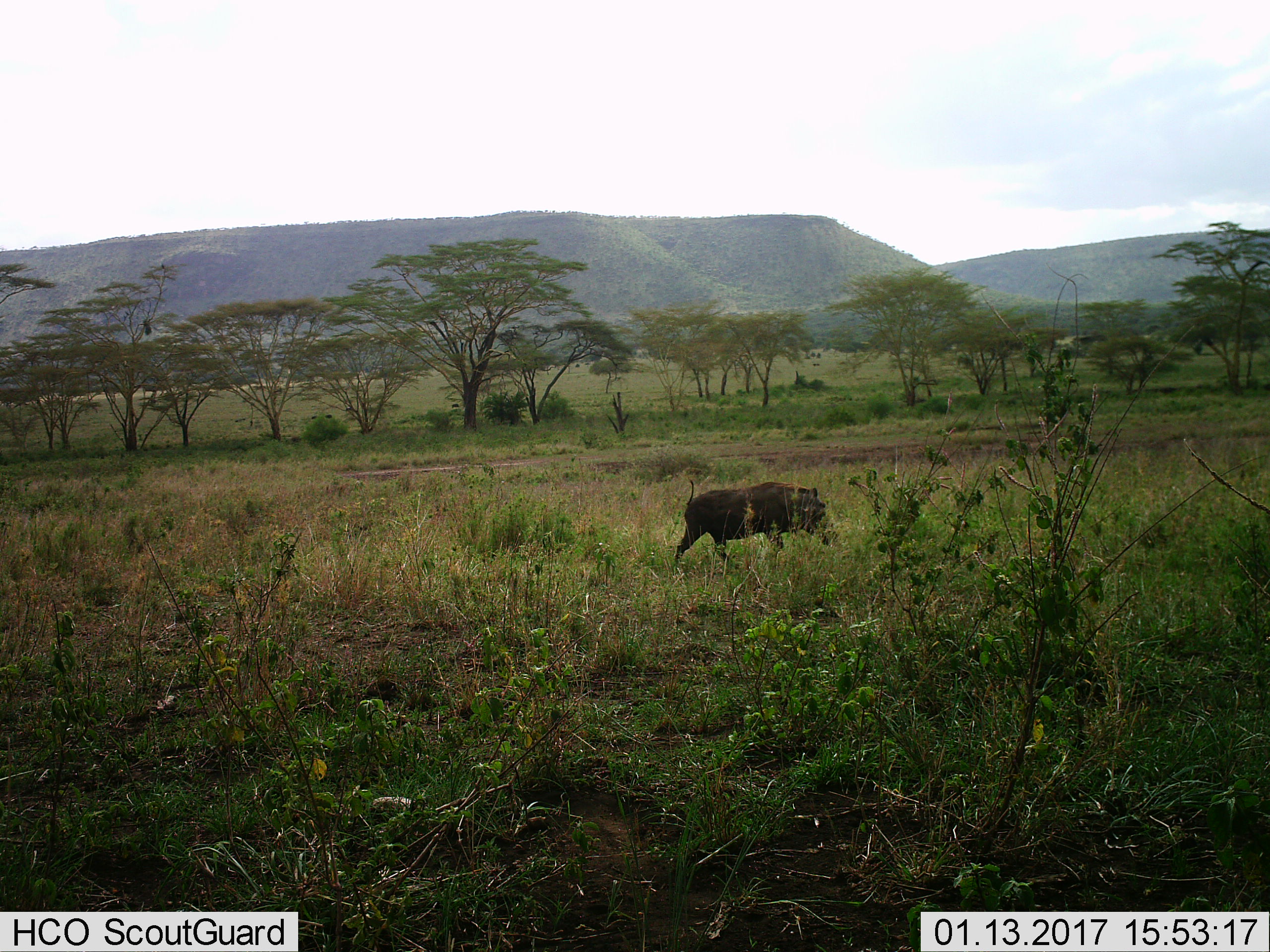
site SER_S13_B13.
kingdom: Animalia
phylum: Chordata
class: Mammalia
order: Artiodactyla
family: Suidae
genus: Phacochoerus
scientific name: Phacochoerus africanus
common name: warthog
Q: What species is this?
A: Warthog (Phacochoerus africanus).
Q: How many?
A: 1.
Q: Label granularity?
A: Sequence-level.